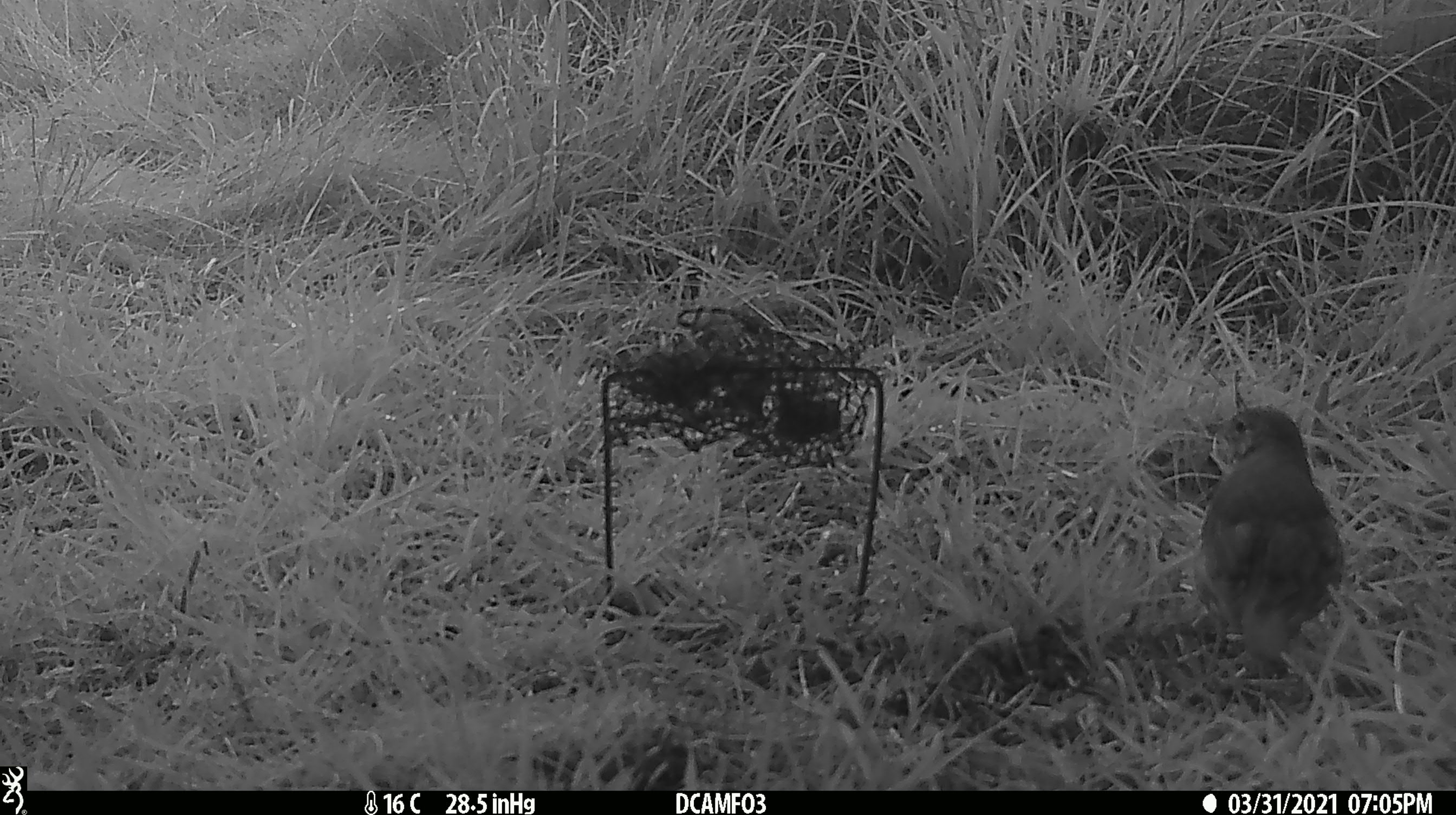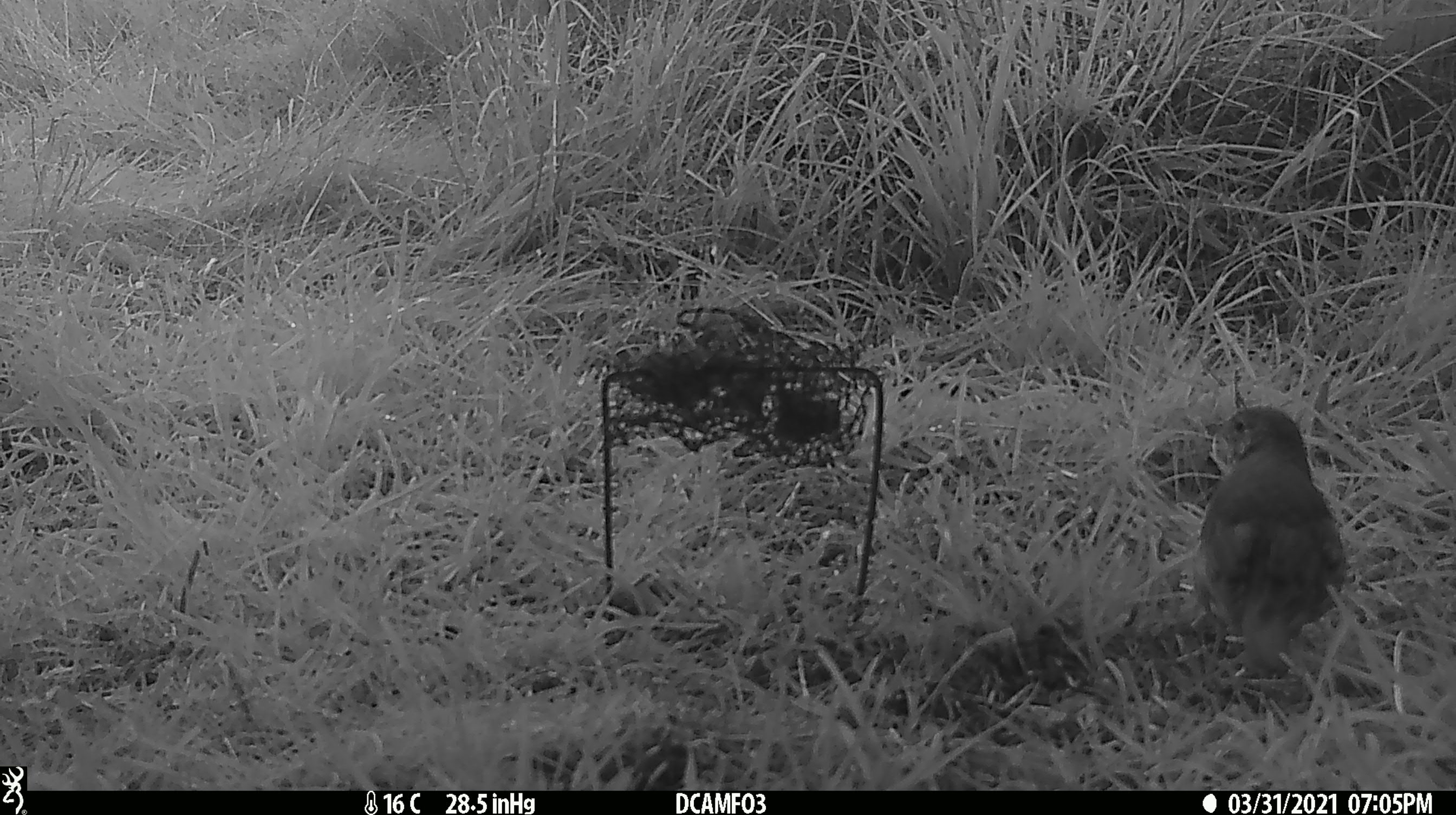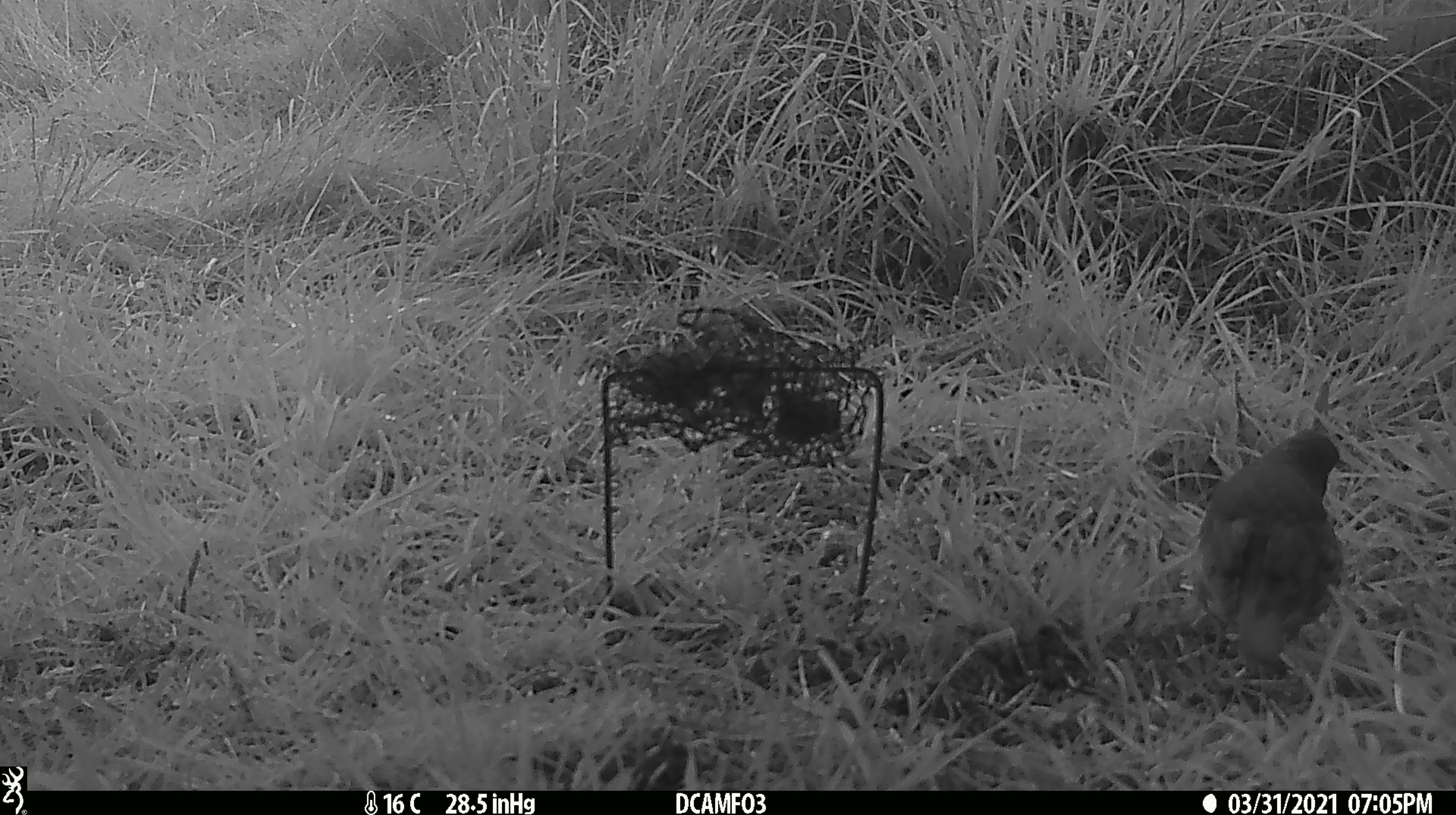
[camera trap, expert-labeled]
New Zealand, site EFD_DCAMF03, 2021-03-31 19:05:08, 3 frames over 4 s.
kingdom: Animalia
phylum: Chordata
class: Aves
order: Passeriformes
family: Turdidae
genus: Turdus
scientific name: Turdus philomelos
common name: song thrush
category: thrush